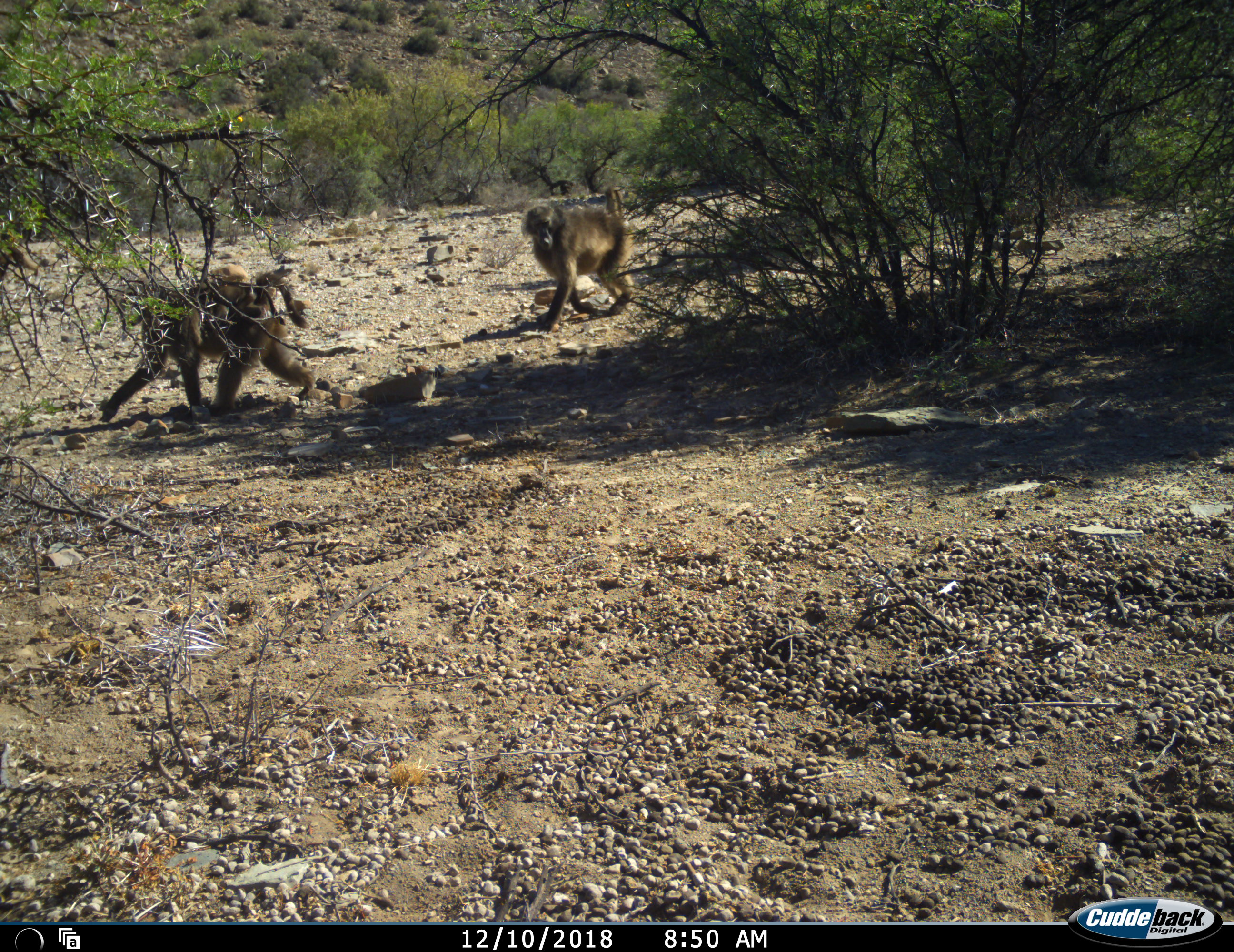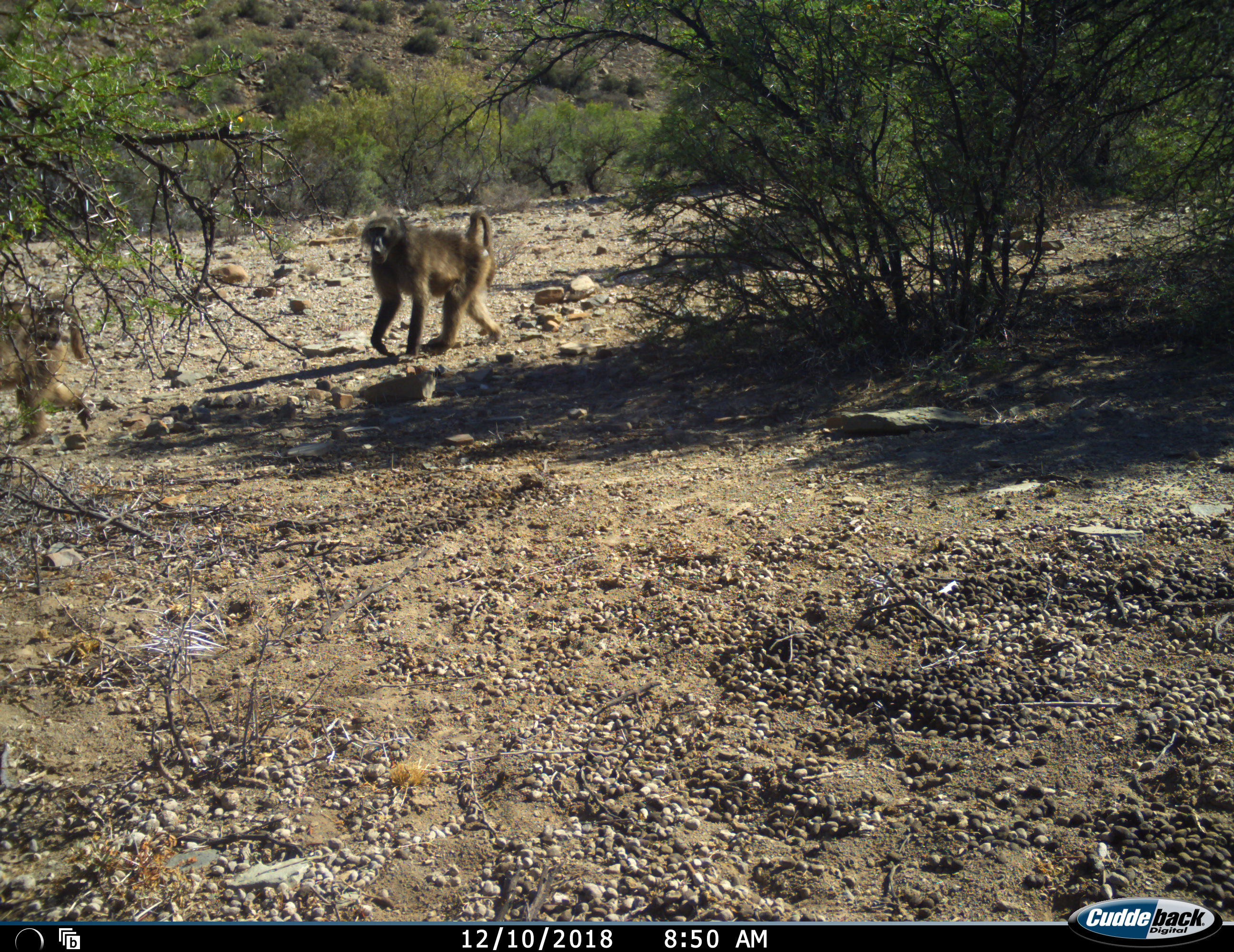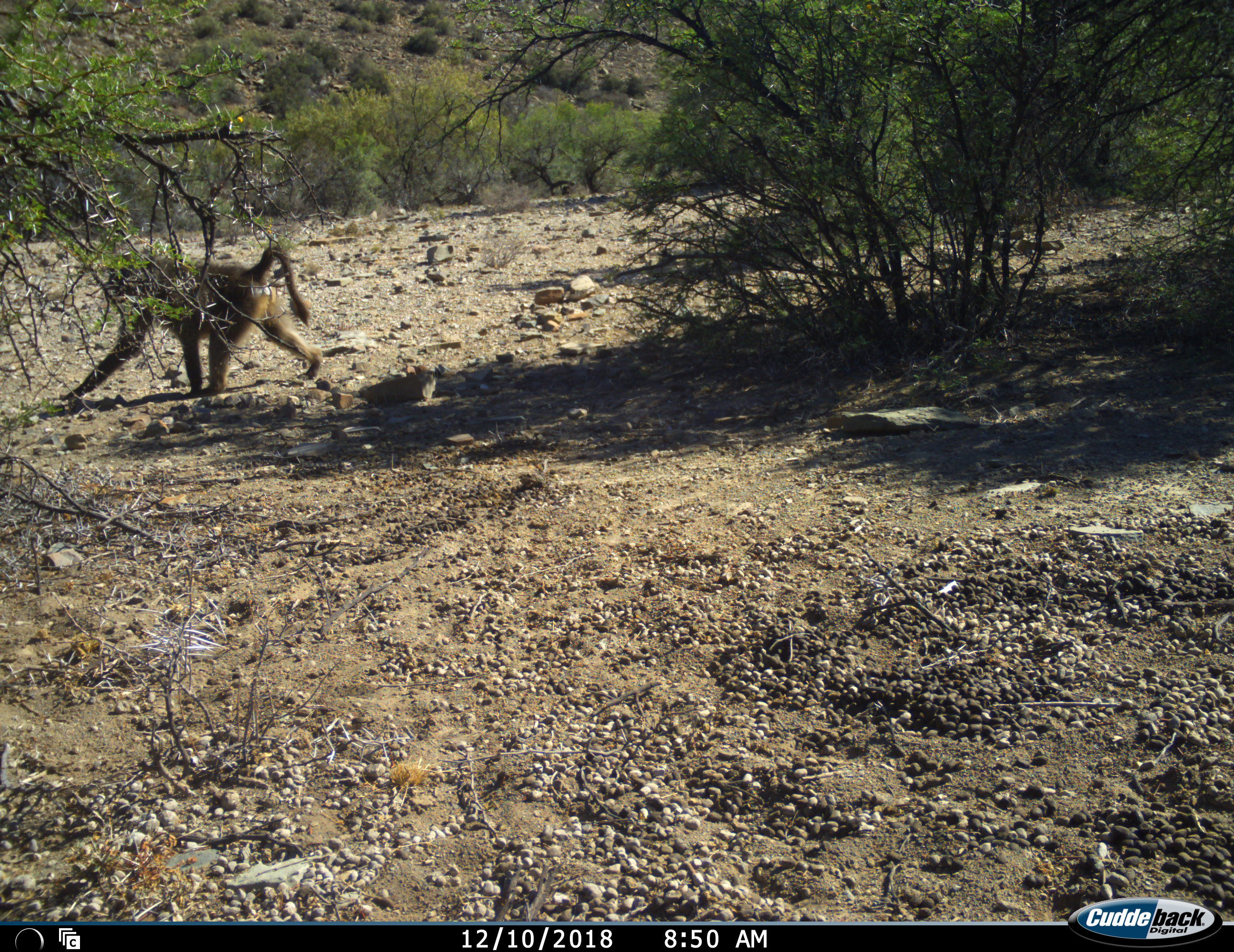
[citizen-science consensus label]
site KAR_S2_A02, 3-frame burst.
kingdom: Animalia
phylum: Chordata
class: Mammalia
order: Primates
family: Cercopithecidae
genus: Papio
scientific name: Papio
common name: baboon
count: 3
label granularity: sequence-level